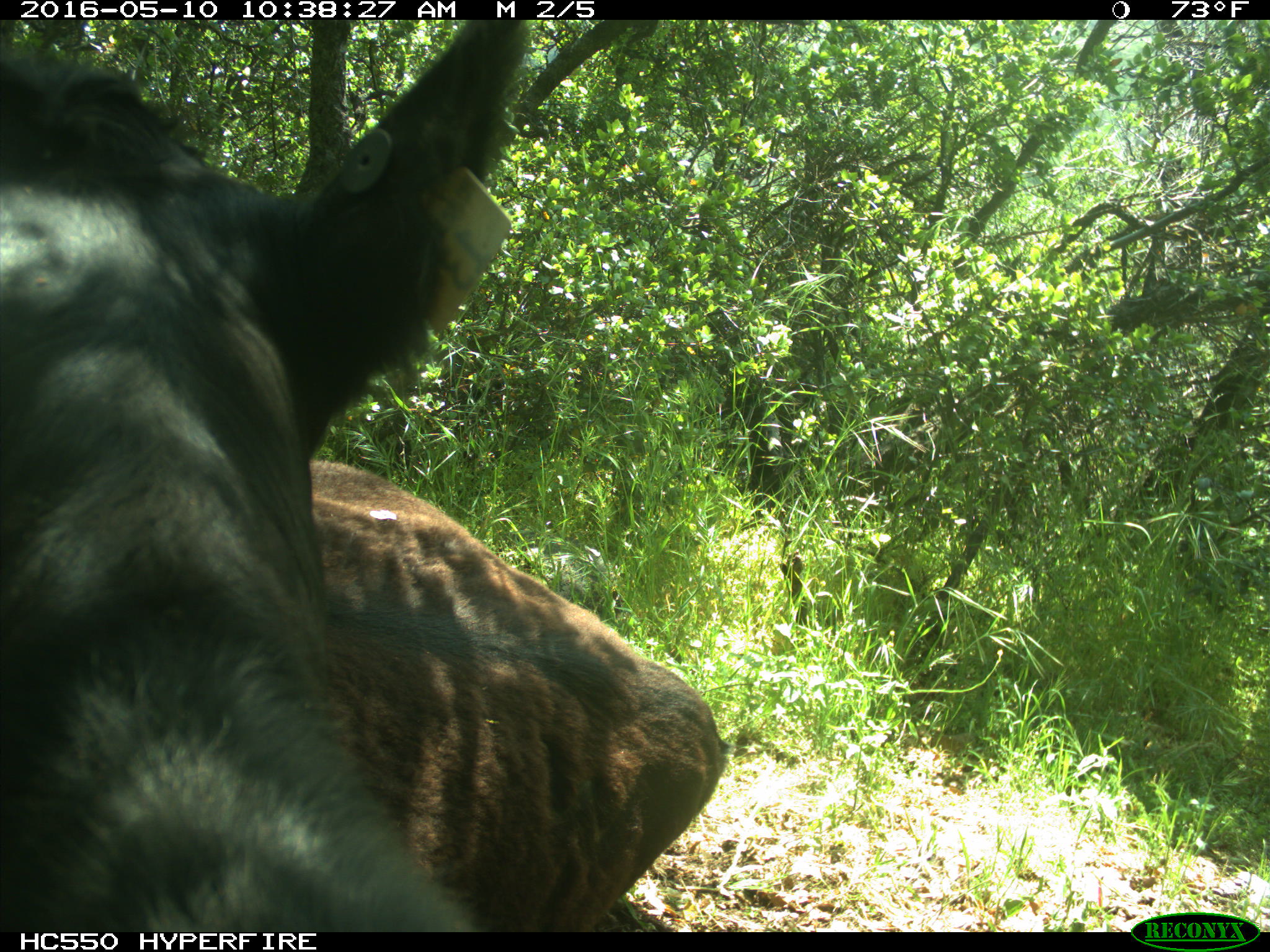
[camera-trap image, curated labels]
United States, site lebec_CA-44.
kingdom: Animalia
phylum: Chordata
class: Mammalia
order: Artiodactyla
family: Bovidae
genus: Bos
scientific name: Bos taurus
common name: domestic cow